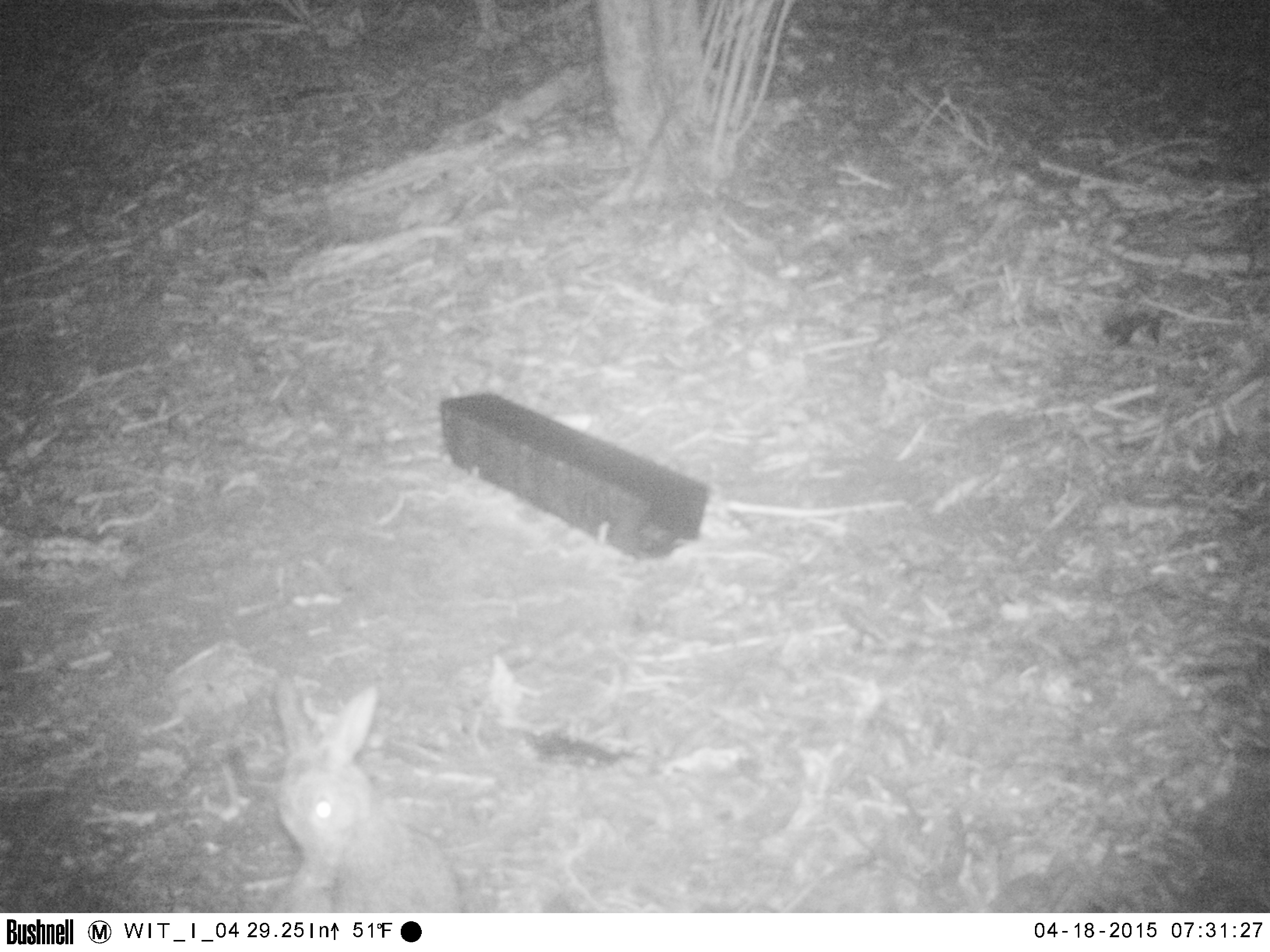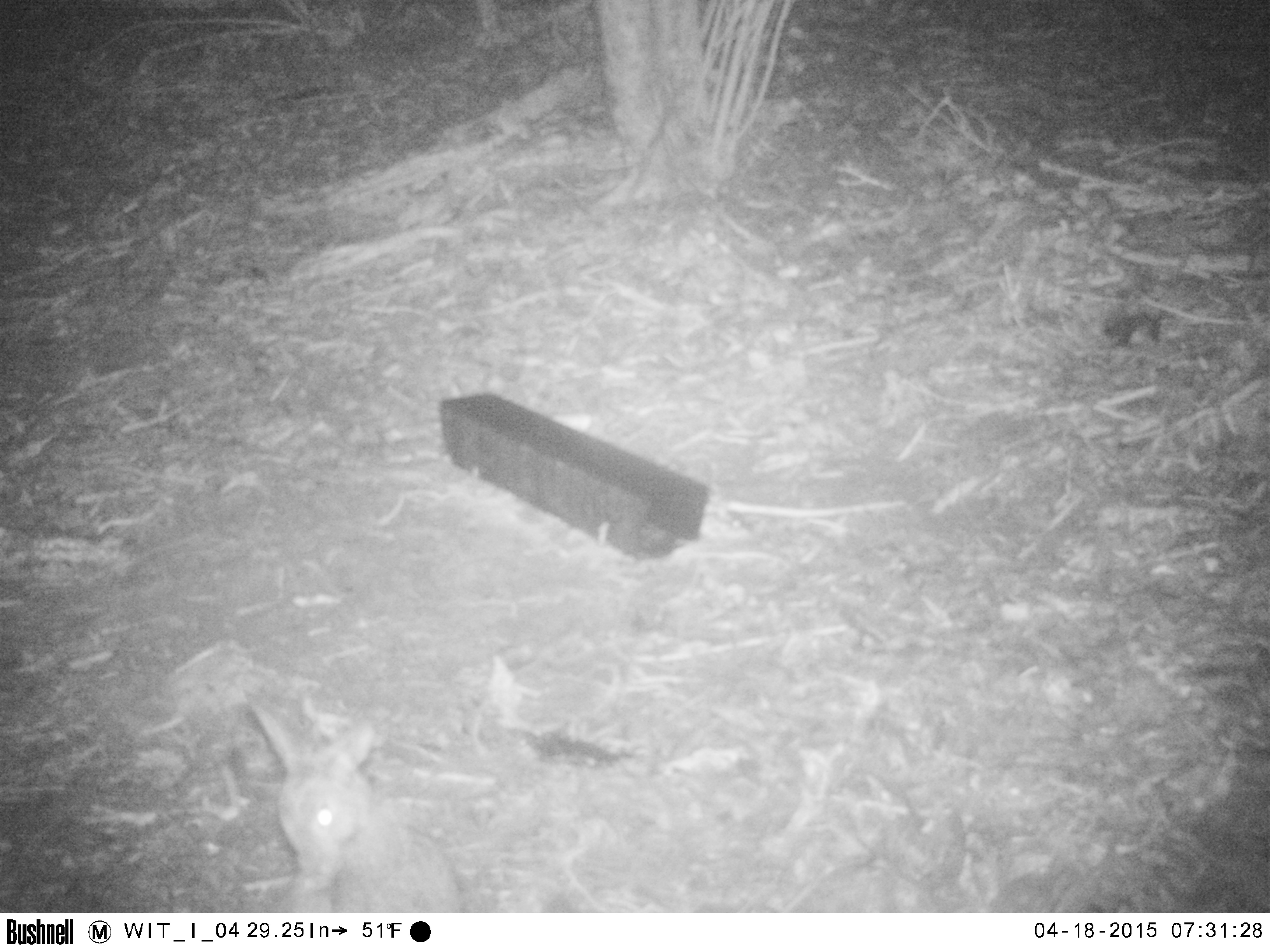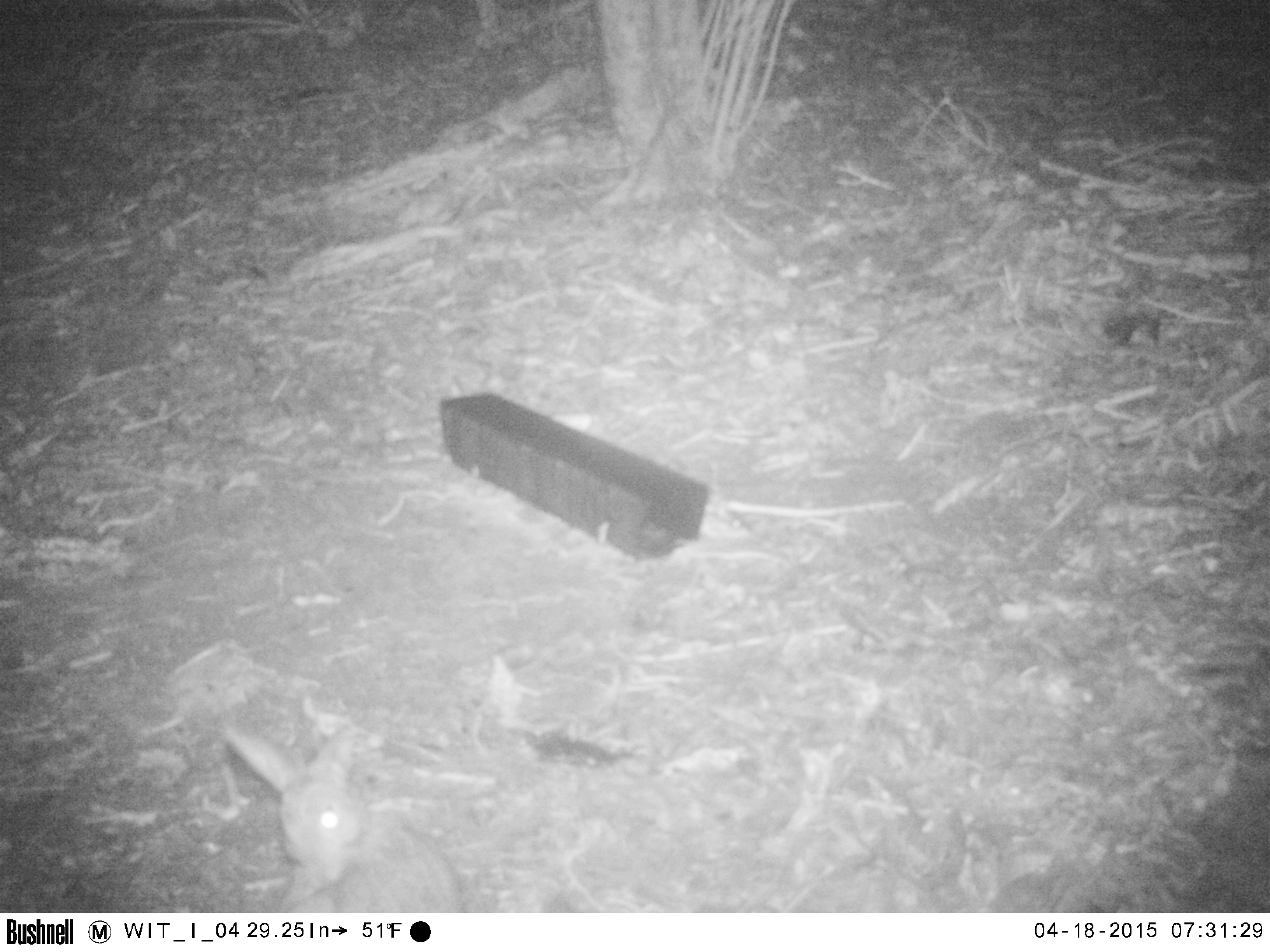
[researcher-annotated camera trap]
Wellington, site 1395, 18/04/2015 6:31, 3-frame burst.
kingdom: Animalia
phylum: Chordata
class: Mammalia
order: Lagomorpha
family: Leporidae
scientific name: Leporidae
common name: rabbit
Rabbit (Leporidae).